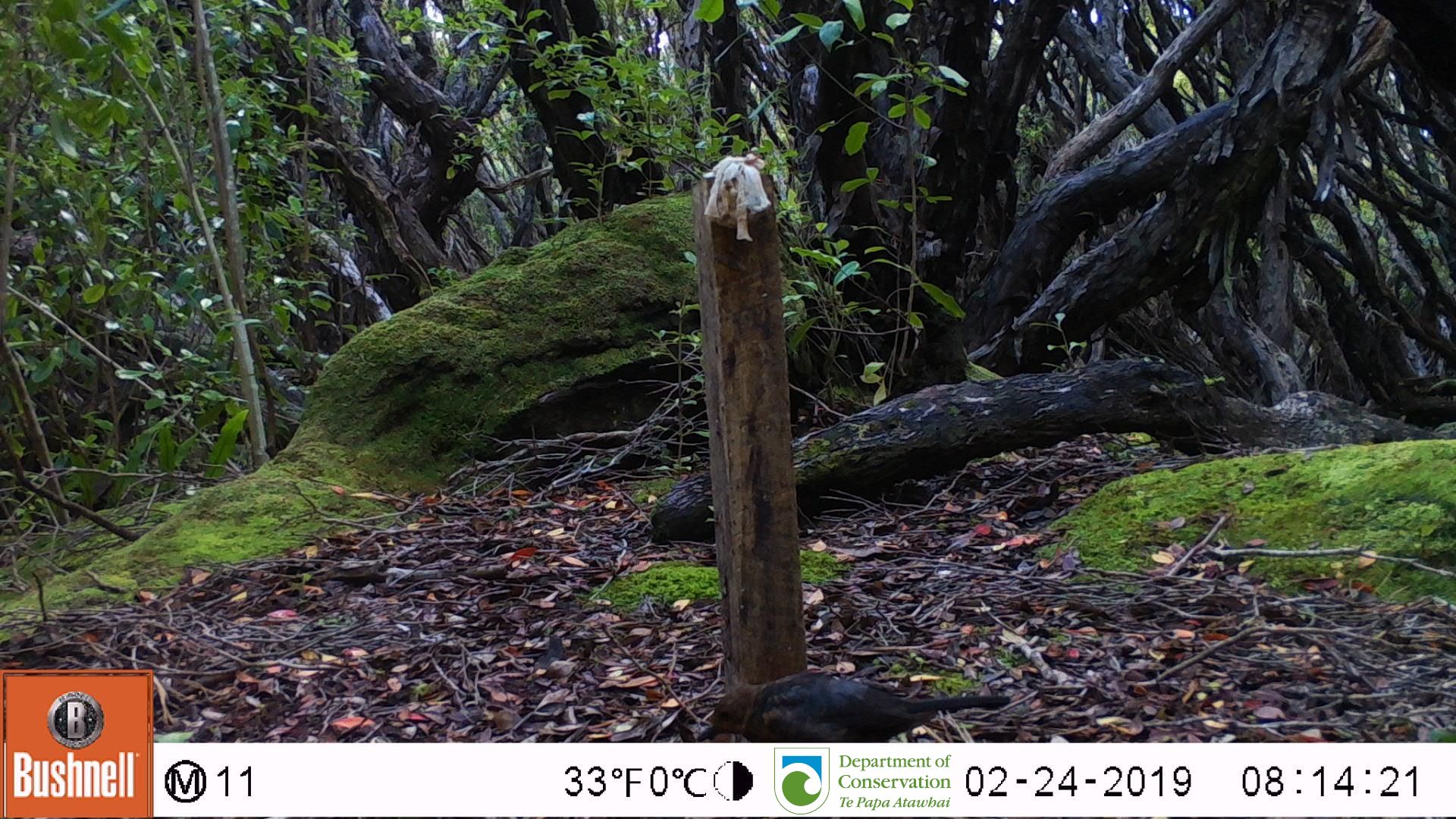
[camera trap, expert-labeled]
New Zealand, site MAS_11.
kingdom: Animalia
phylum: Chordata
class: Aves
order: Passeriformes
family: Turdidae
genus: Turdus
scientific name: Turdus merula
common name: eurasian blackbird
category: blackbird